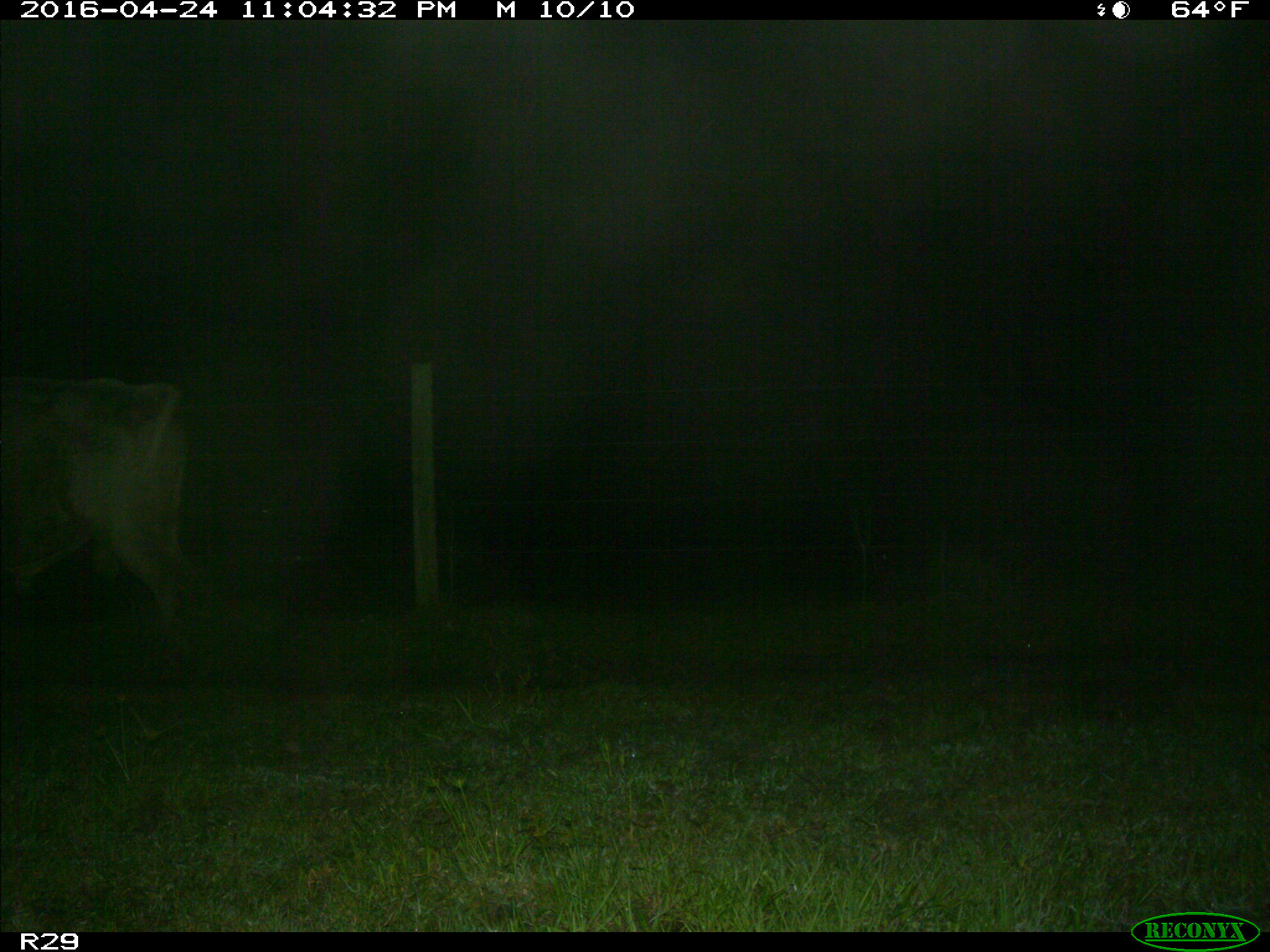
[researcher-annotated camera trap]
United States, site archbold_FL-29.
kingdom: Animalia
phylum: Chordata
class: Mammalia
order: Artiodactyla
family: Bovidae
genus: Bos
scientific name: Bos taurus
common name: domestic cow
Bos taurus (domestic cow).